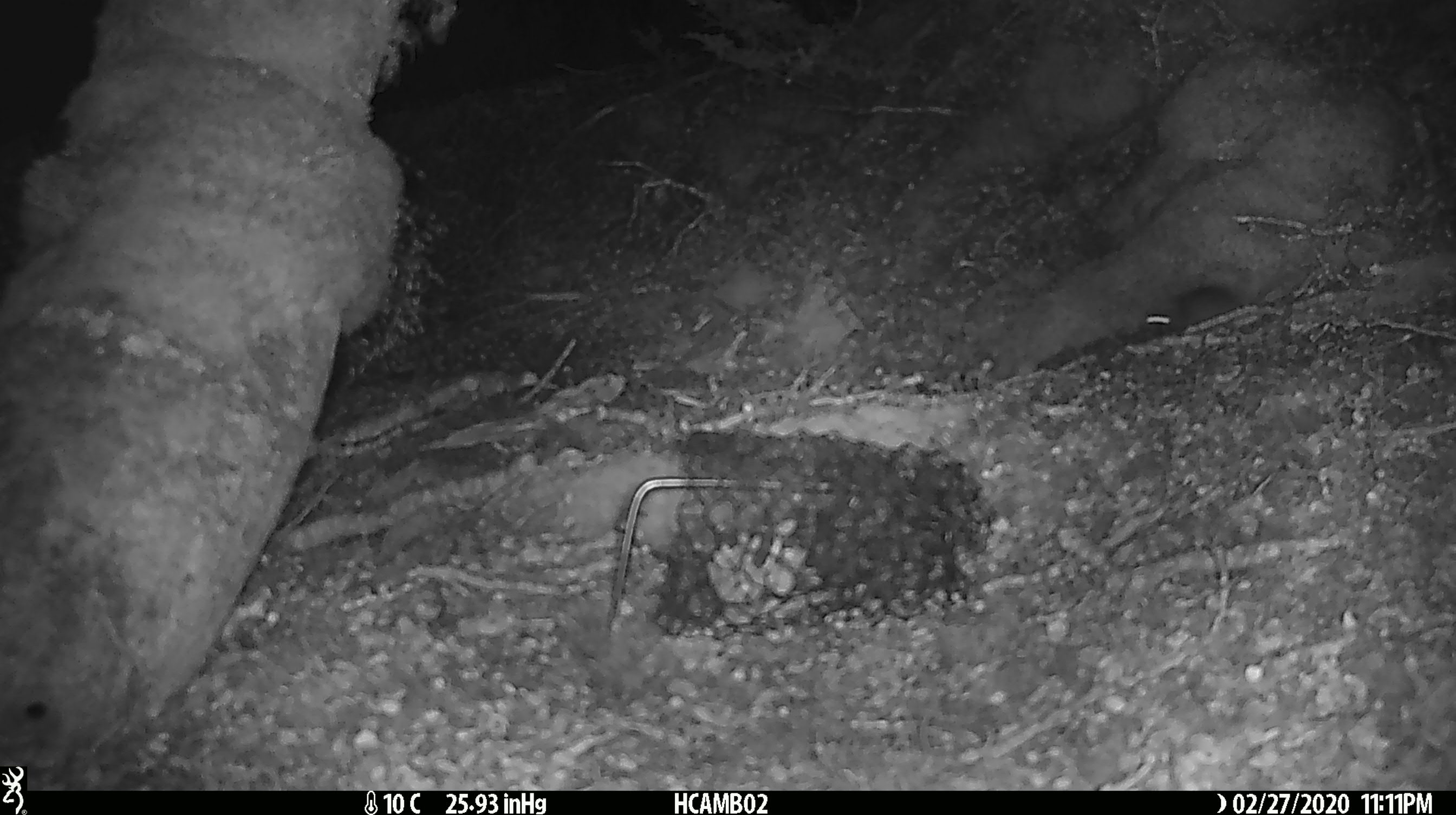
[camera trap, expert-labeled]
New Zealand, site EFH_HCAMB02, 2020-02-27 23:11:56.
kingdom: Animalia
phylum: Chordata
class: Mammalia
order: Rodentia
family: Muridae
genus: Mus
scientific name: Mus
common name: mouse